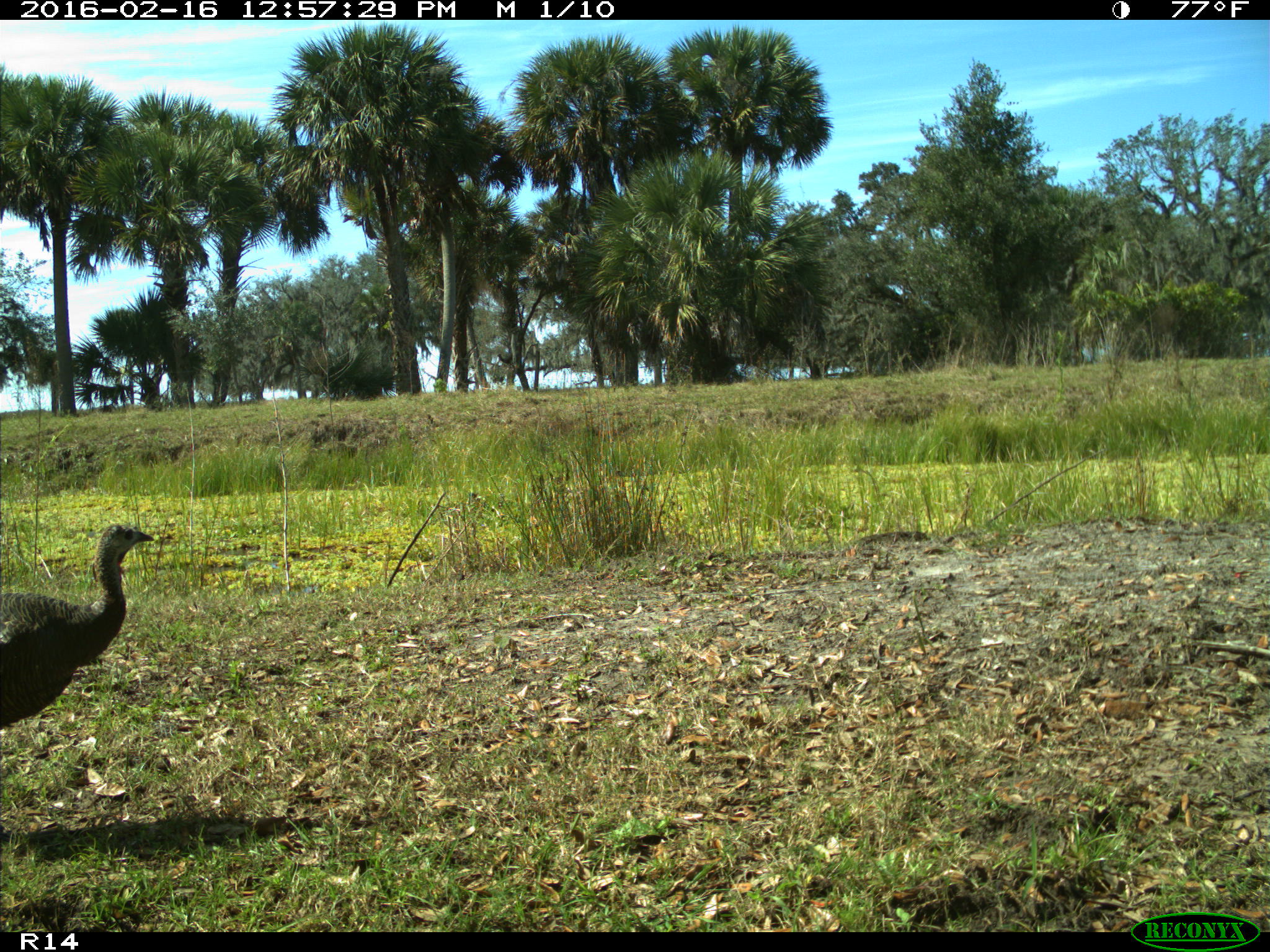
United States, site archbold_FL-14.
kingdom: Animalia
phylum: Chordata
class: Aves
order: Galliformes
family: Phasianidae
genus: Meleagris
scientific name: Meleagris gallopavo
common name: wild turkey